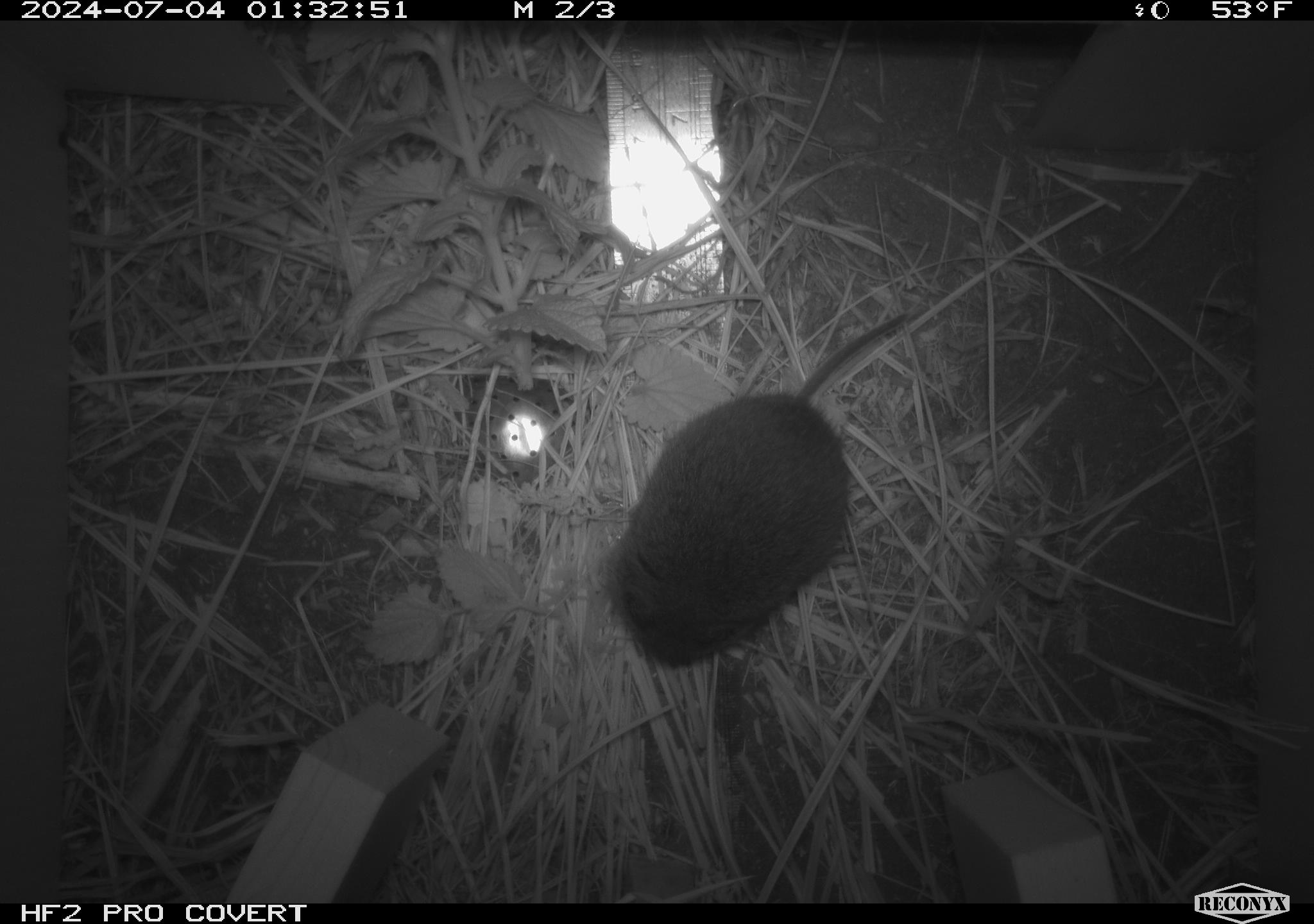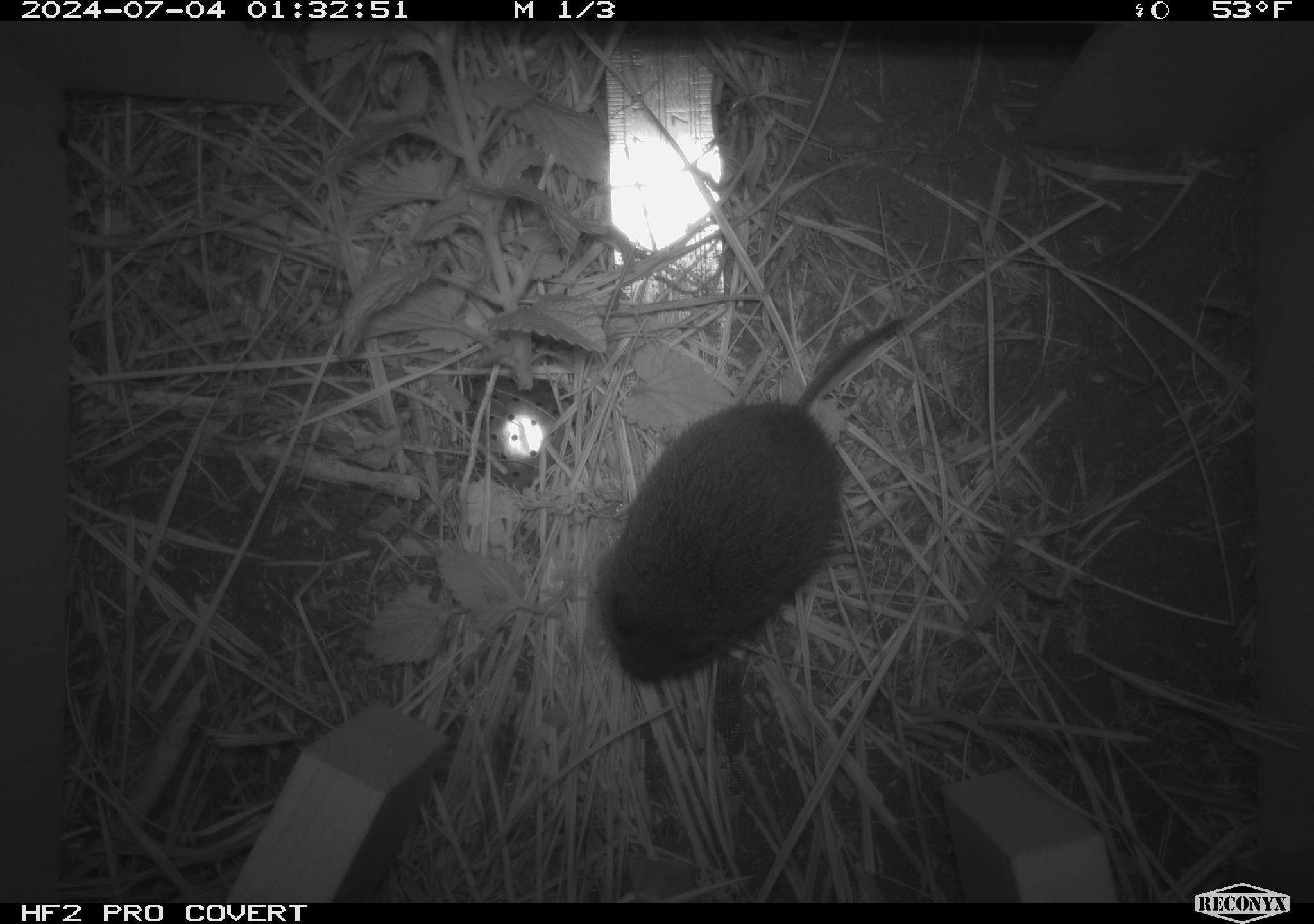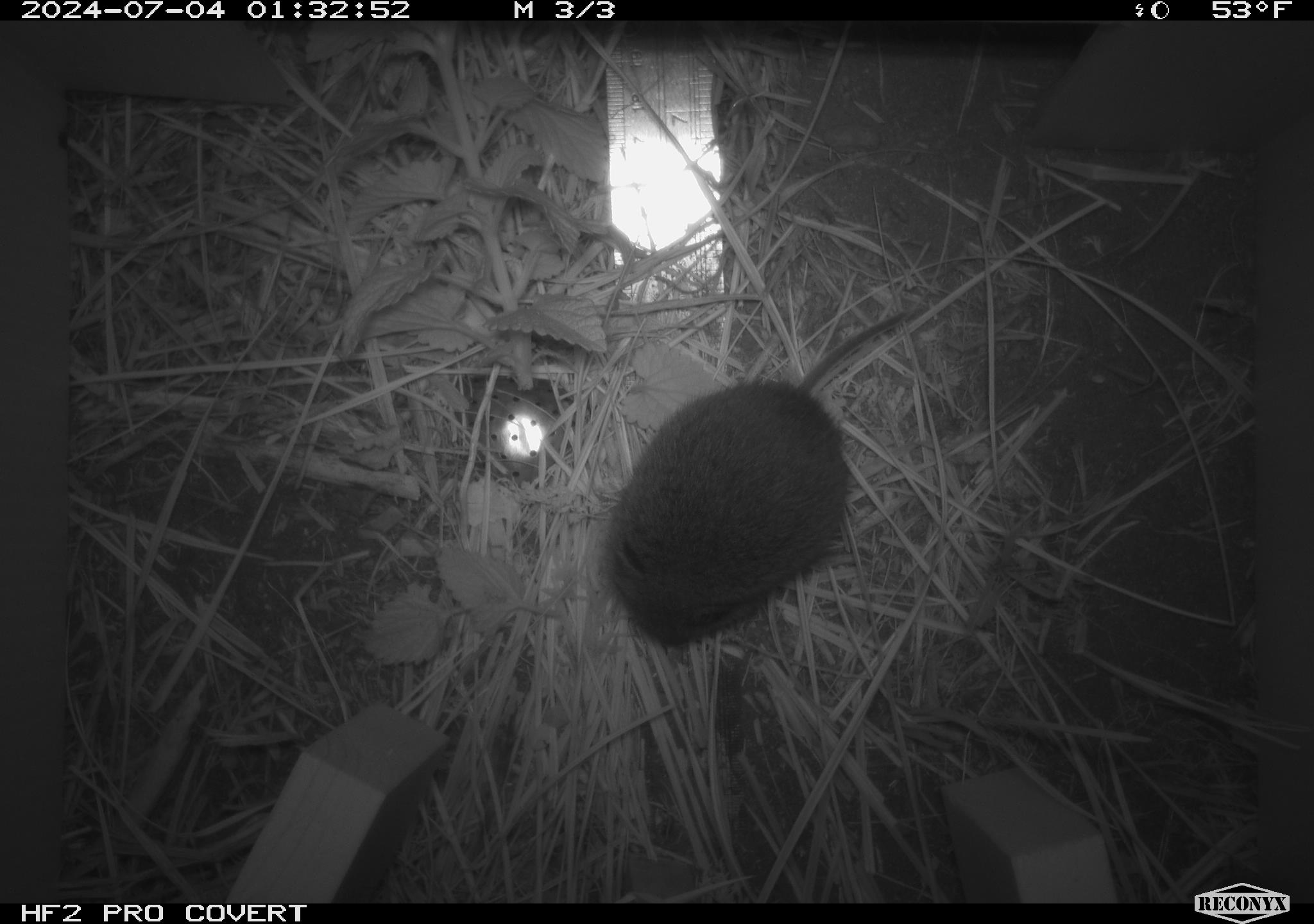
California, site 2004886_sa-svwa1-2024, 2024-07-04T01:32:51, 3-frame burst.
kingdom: Animalia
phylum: Chordata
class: Mammalia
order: Rodentia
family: Cricetidae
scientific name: Arvicolinae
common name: voles, lemmings, and muskrats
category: arvicolinae subfamily